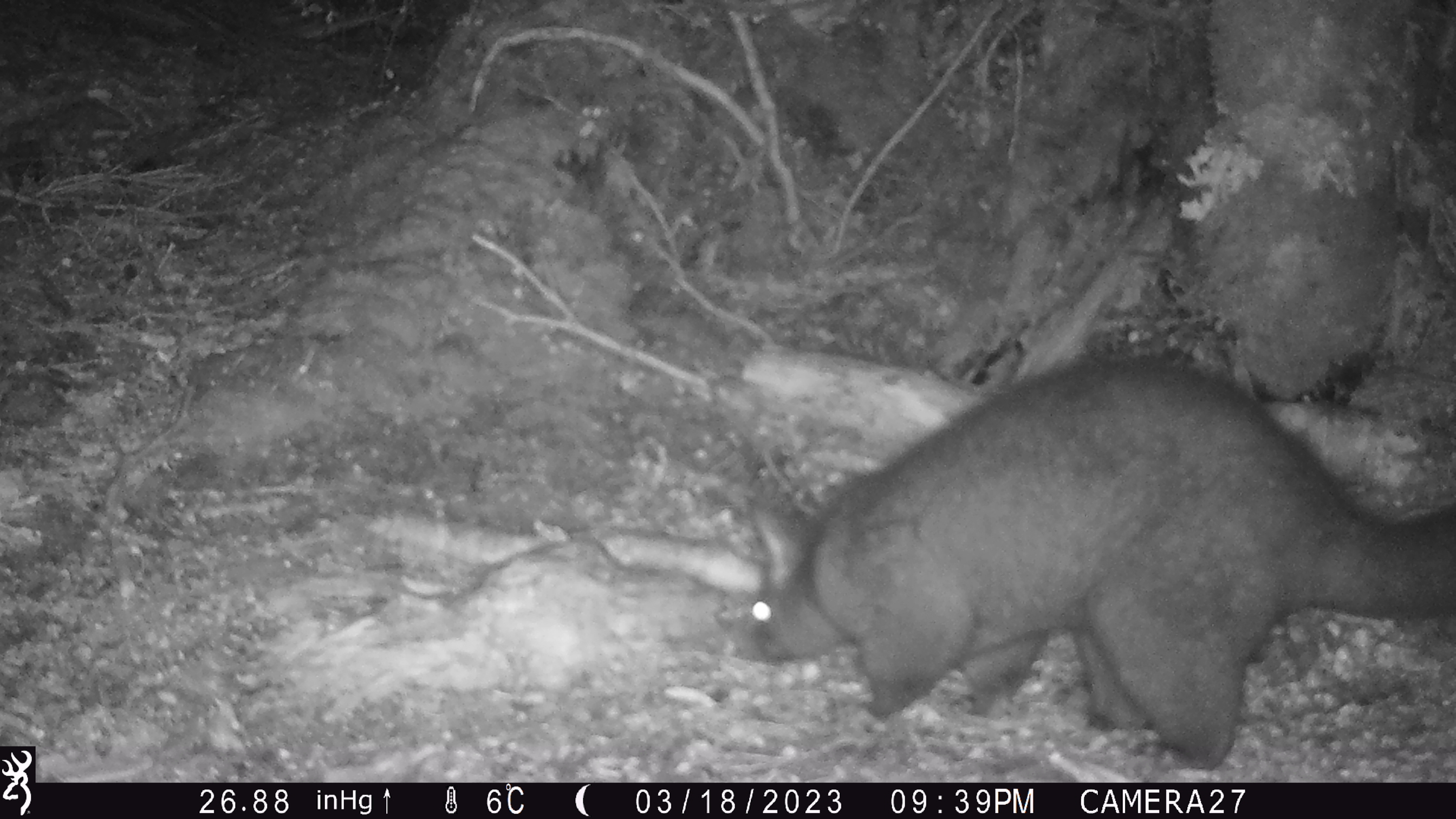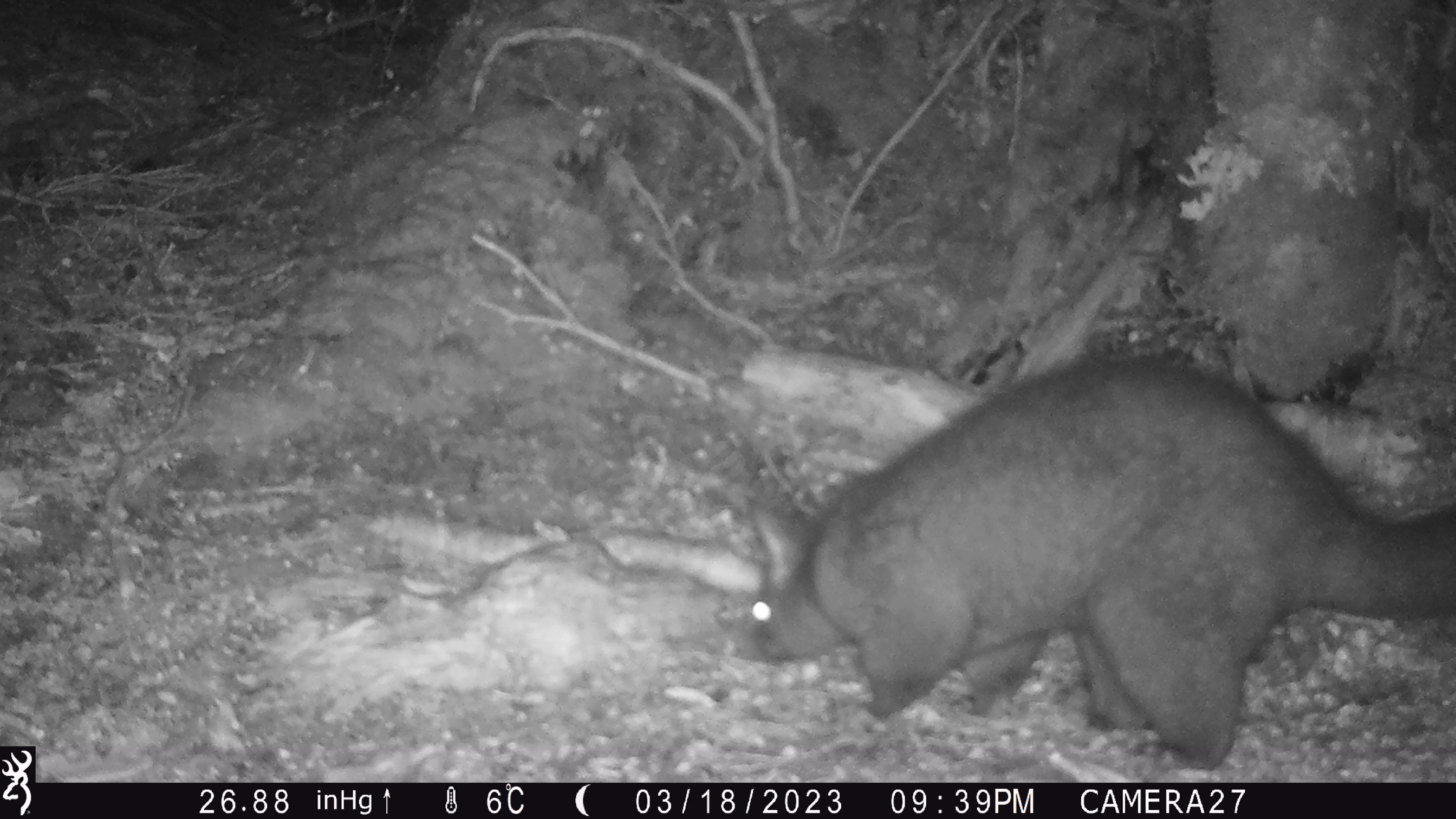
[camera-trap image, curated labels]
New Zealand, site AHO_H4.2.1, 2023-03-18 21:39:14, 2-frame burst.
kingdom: Animalia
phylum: Chordata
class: Mammalia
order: Diprotodontia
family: Phalangeridae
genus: Trichosurus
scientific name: Trichosurus vulpecula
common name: common brushtail possum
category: possum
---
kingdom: Animalia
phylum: Chordata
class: Mammalia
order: Carnivora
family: Mustelidae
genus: Mustela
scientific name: Mustela erminea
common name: stoat